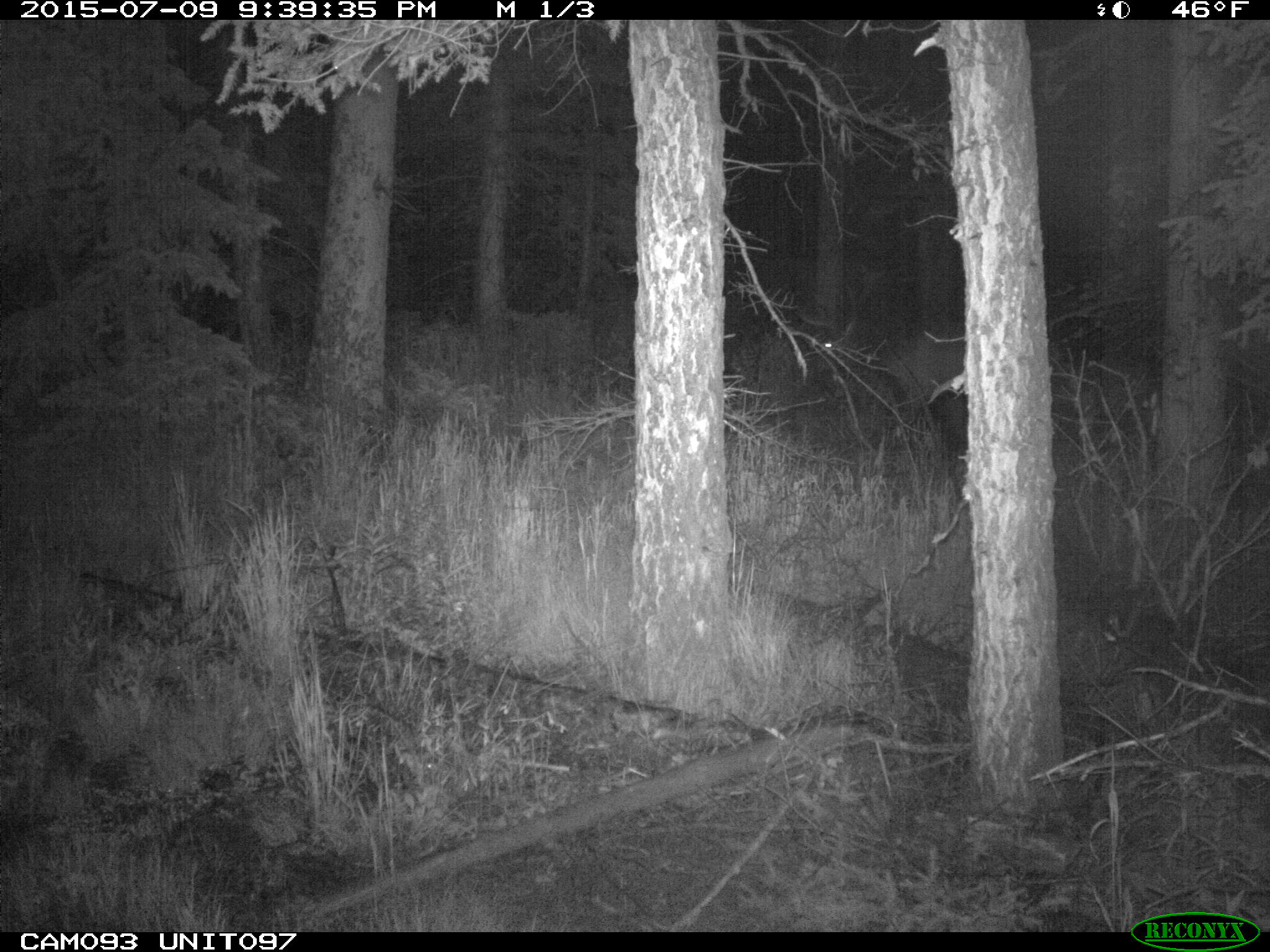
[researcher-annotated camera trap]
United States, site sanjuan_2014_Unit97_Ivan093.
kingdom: Animalia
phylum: Chordata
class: Mammalia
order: Artiodactyla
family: Cervidae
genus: Cervus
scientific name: Cervus elaphus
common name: red deer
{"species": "Cervus elaphus (red deer)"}